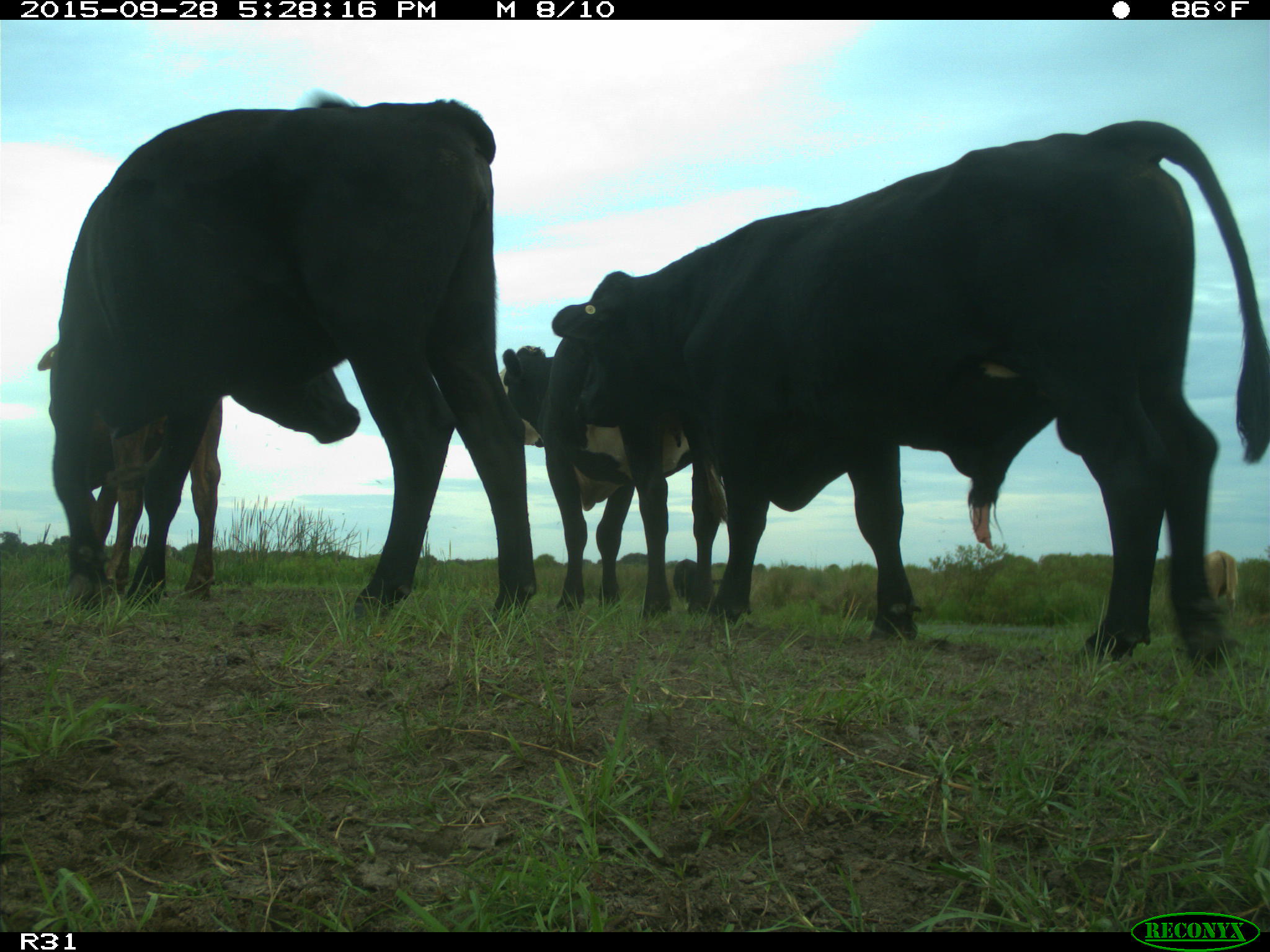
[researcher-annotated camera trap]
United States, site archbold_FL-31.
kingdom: Animalia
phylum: Chordata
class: Mammalia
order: Artiodactyla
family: Bovidae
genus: Bos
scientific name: Bos taurus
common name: domestic cow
Bos taurus (domestic cow).